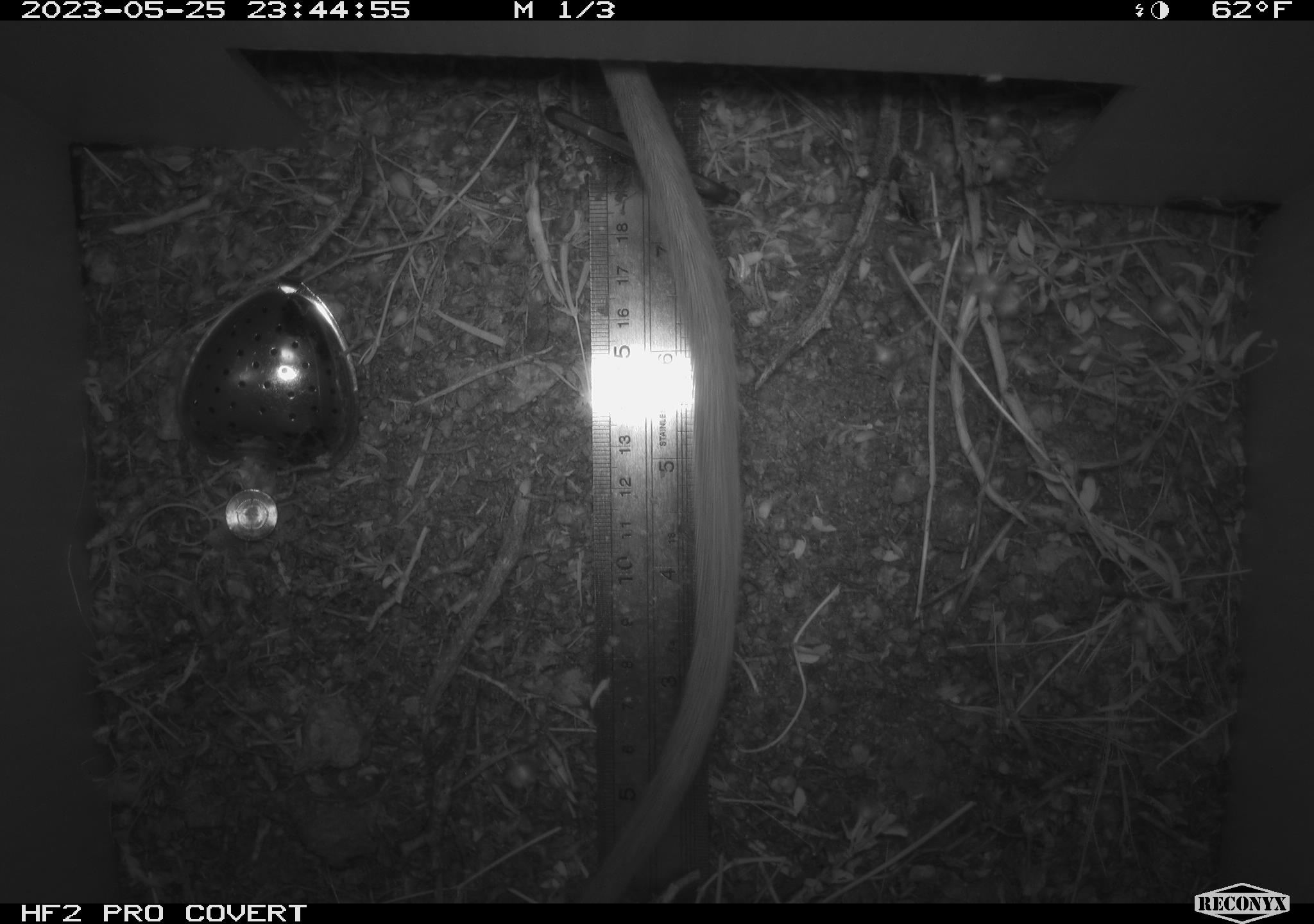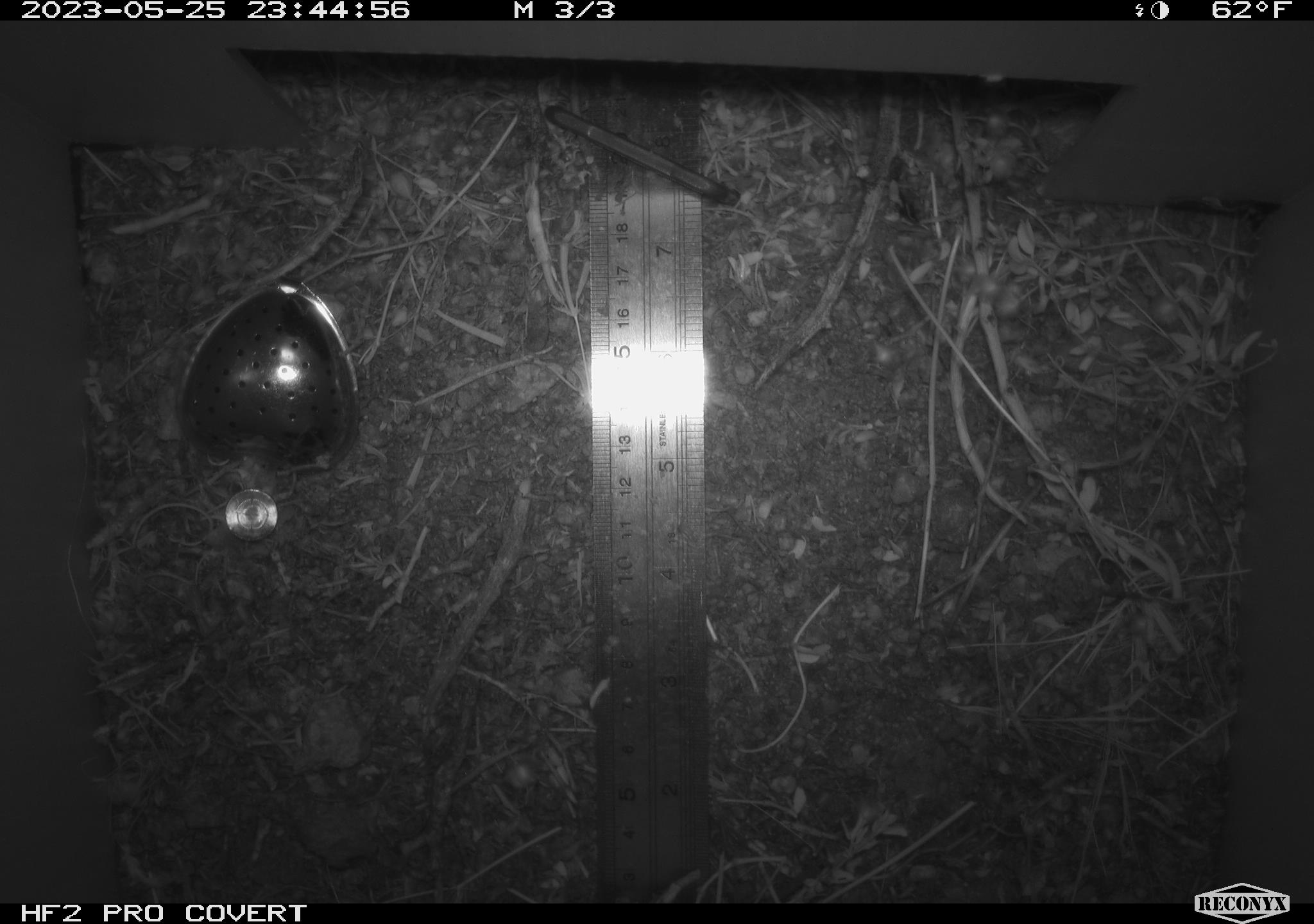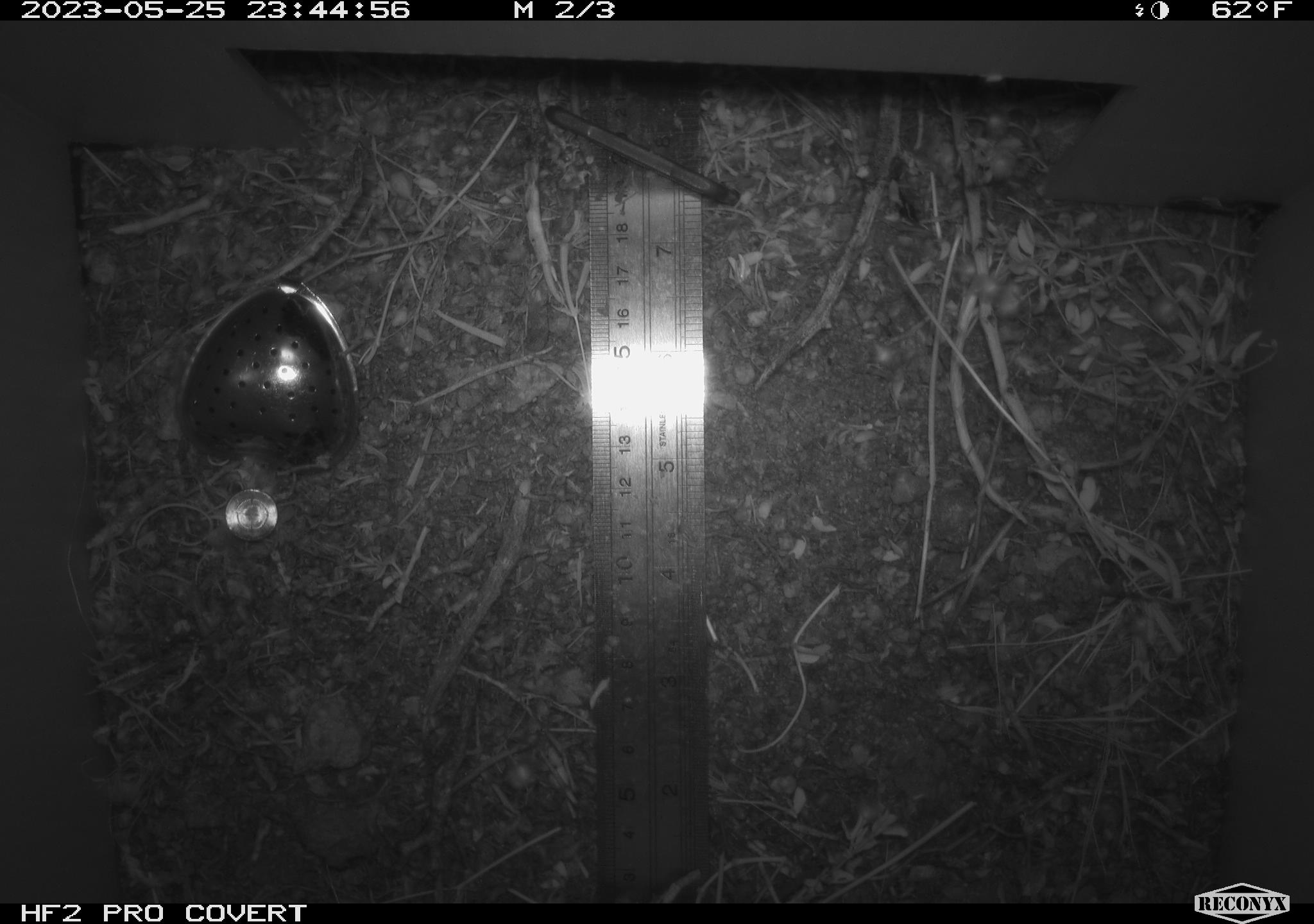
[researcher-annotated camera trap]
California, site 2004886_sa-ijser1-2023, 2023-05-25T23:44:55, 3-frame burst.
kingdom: Animalia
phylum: Chordata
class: Mammalia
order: Rodentia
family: Cricetidae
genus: Neotoma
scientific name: Neotoma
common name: pack rat or woodrat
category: neotoma species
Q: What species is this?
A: Neotoma species (pack rat or woodrat) (Neotoma).